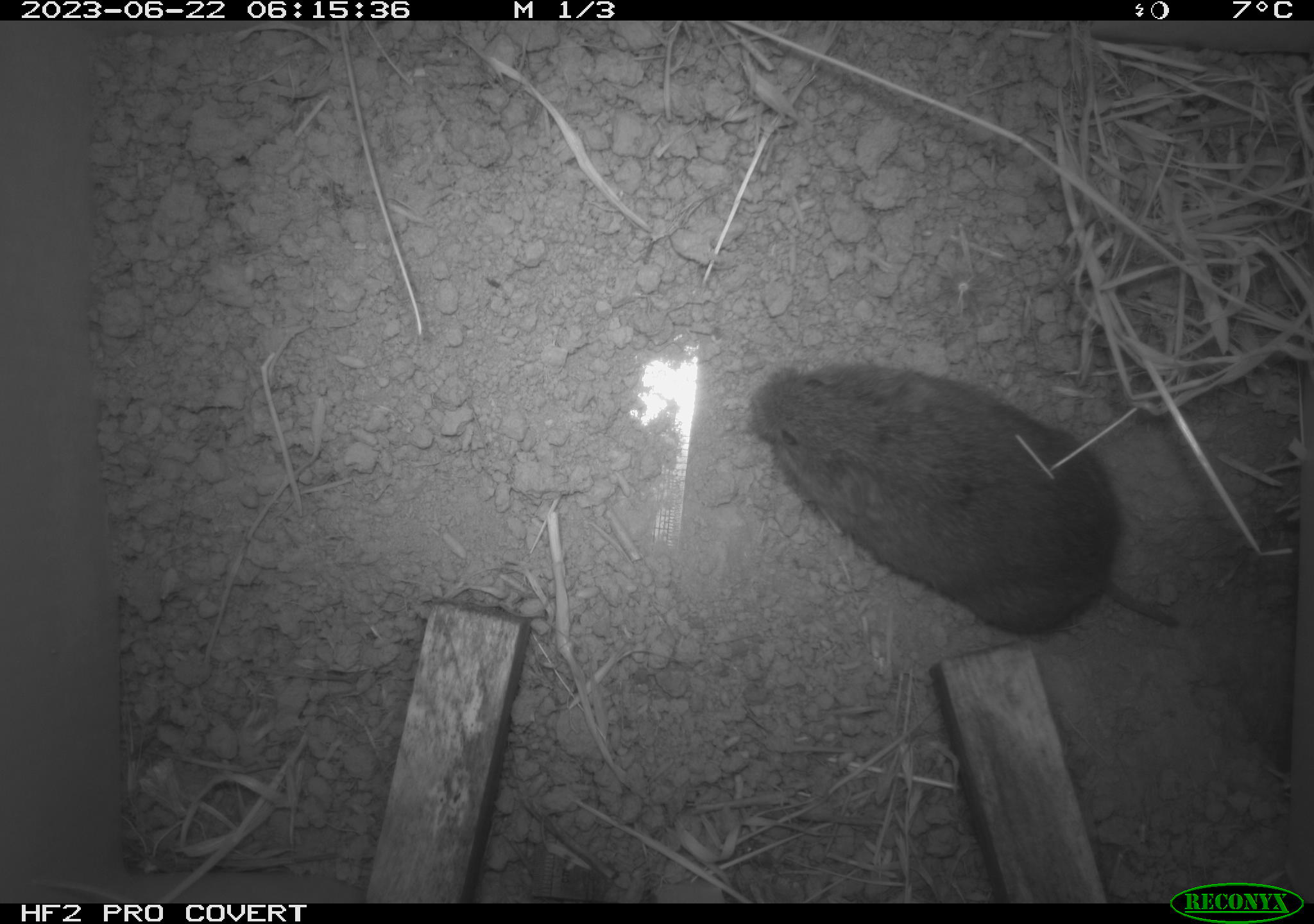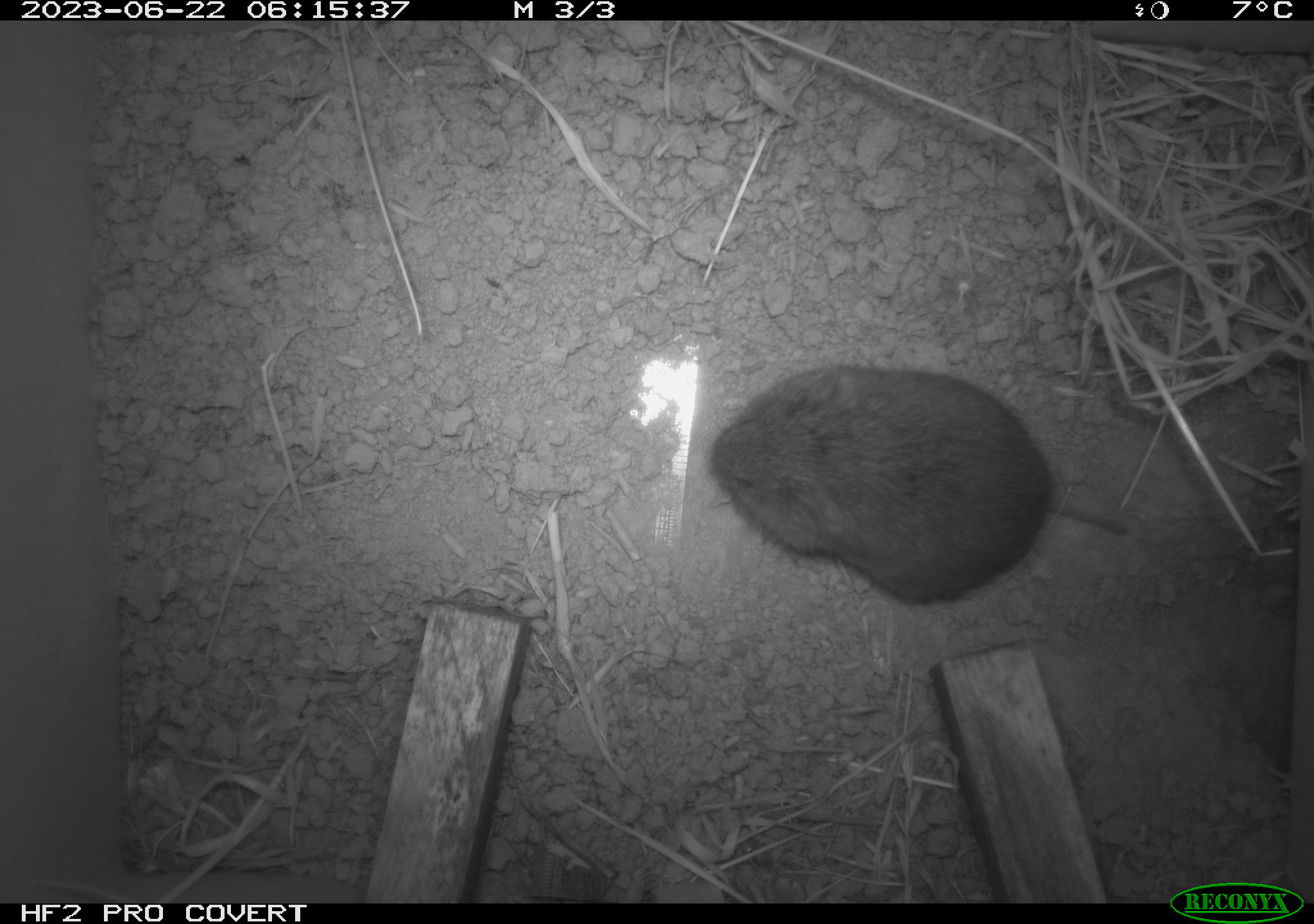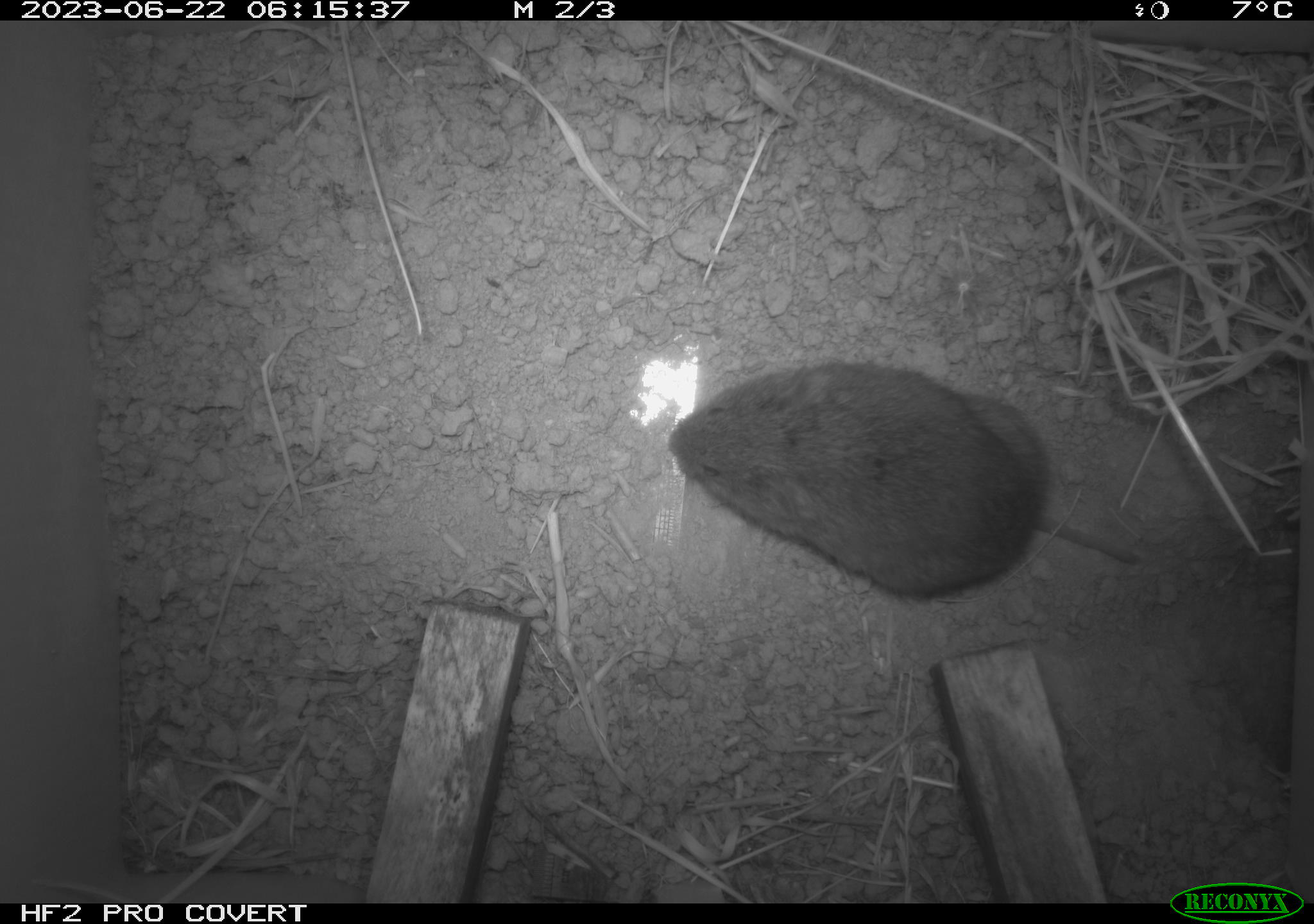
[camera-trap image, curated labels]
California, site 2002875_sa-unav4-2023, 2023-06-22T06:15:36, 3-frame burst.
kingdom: Animalia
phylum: Chordata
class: Mammalia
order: Rodentia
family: Cricetidae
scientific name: Arvicolinae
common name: voles, lemmings, and muskrats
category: arvicolinae subfamily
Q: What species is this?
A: Arvicolinae subfamily (voles, lemmings, and muskrats) (Arvicolinae).